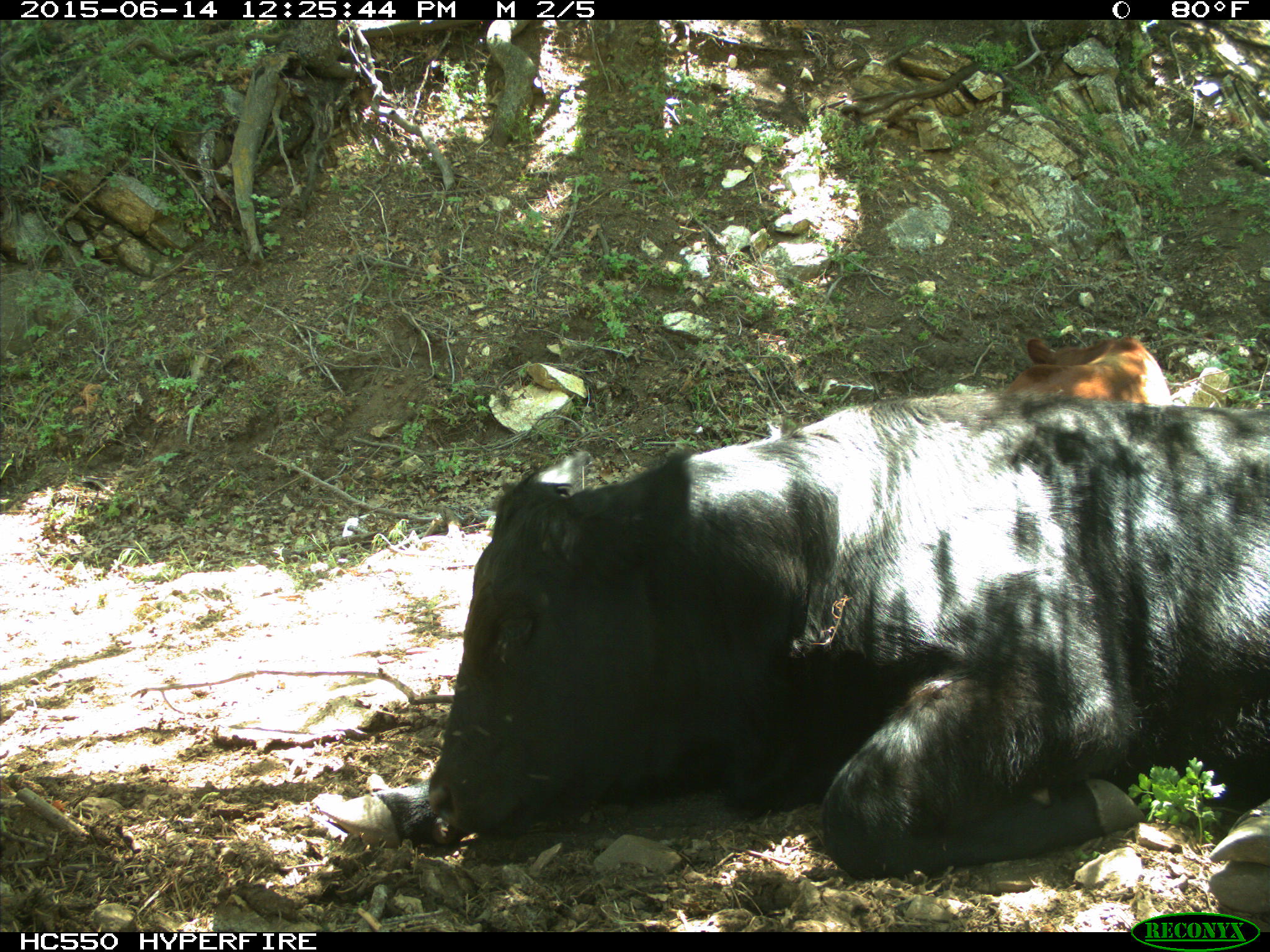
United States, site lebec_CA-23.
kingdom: Animalia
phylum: Chordata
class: Mammalia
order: Artiodactyla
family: Bovidae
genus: Bos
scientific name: Bos taurus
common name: domestic cow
Bos taurus (domestic cow).